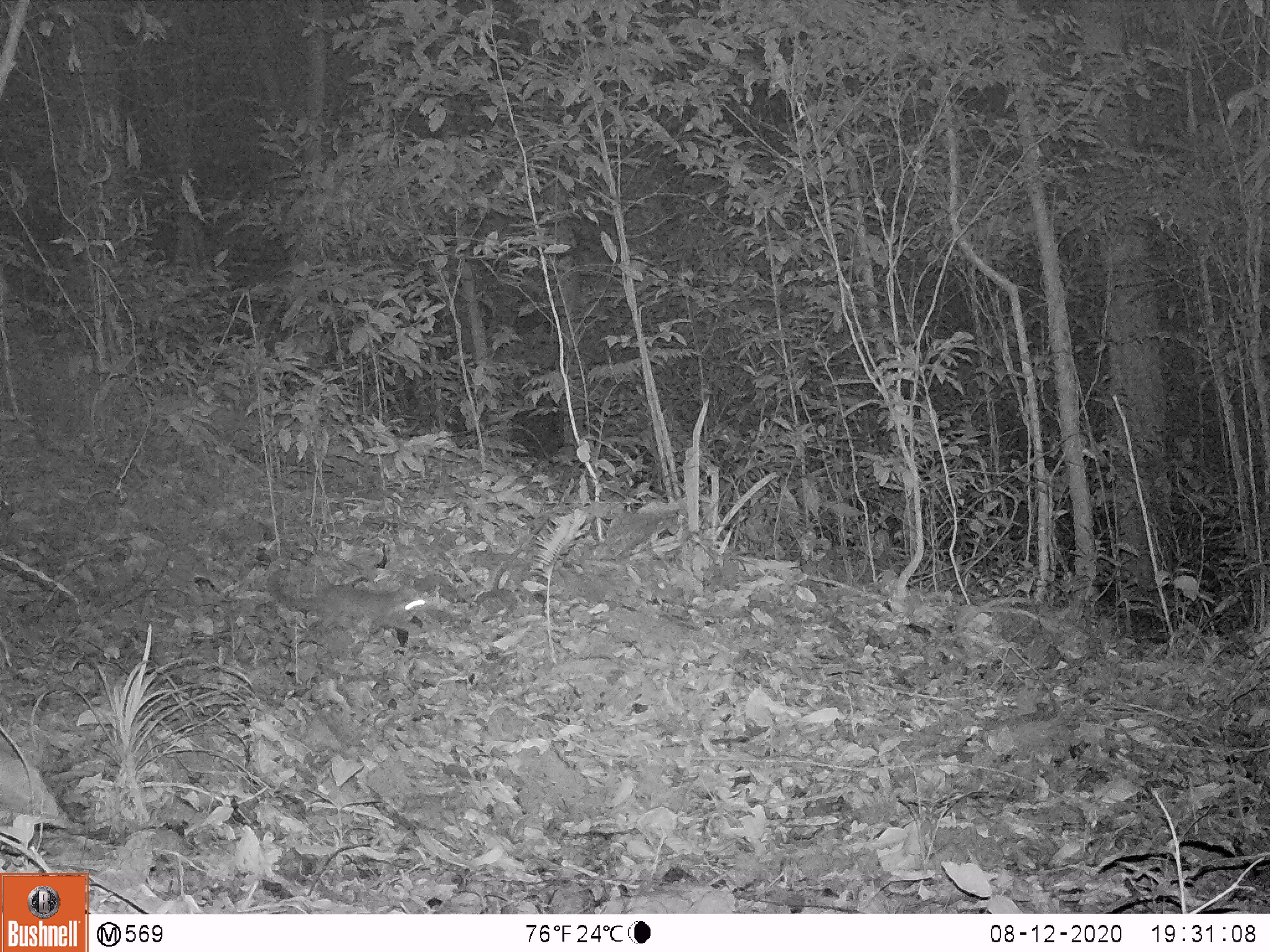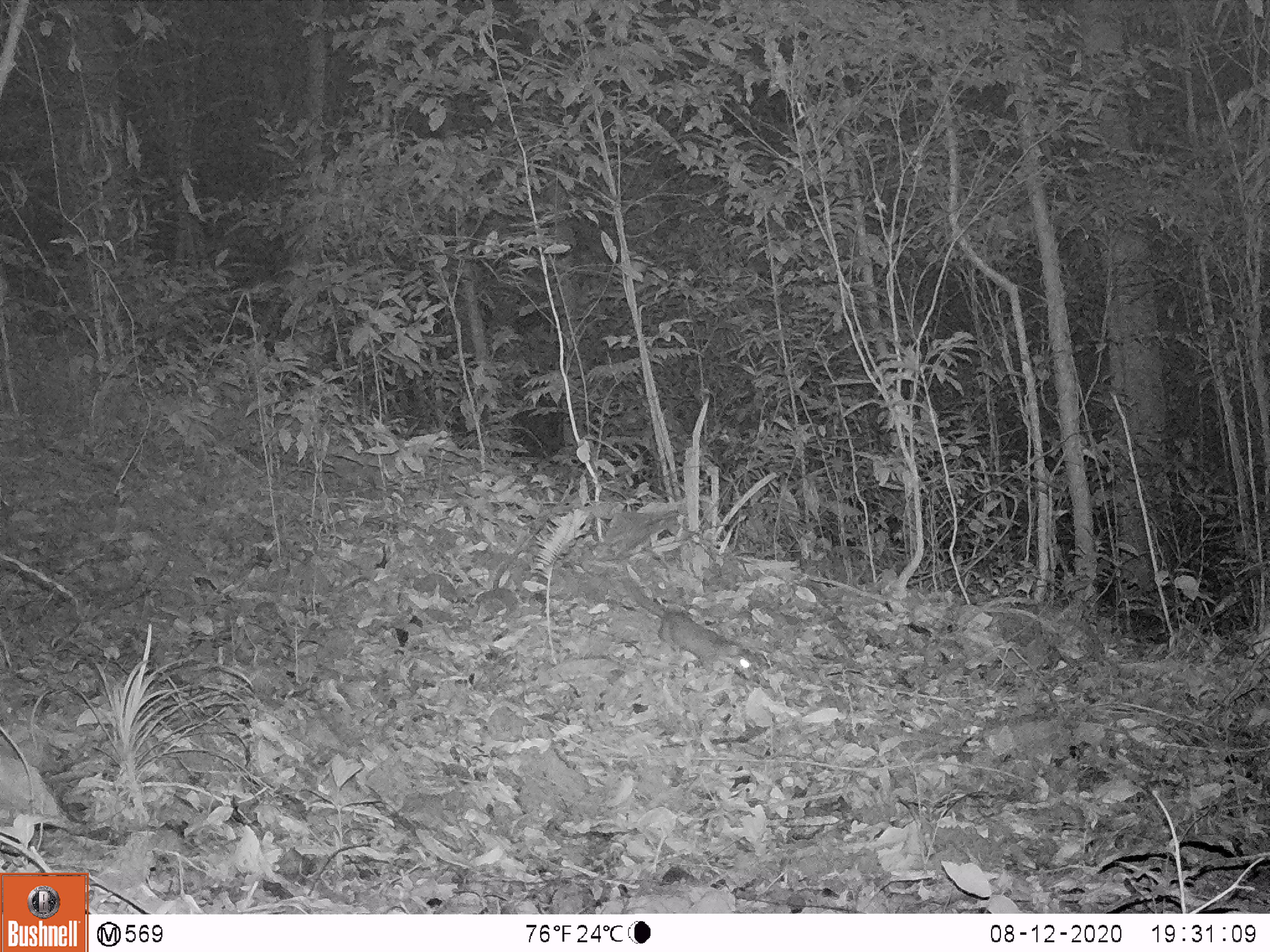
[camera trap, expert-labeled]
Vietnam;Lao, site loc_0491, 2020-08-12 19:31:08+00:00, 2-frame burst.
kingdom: Animalia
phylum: Chordata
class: Mammalia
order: Carnivora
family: Mustelidae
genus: Melogale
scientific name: Melogale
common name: ferret badger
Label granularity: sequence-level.